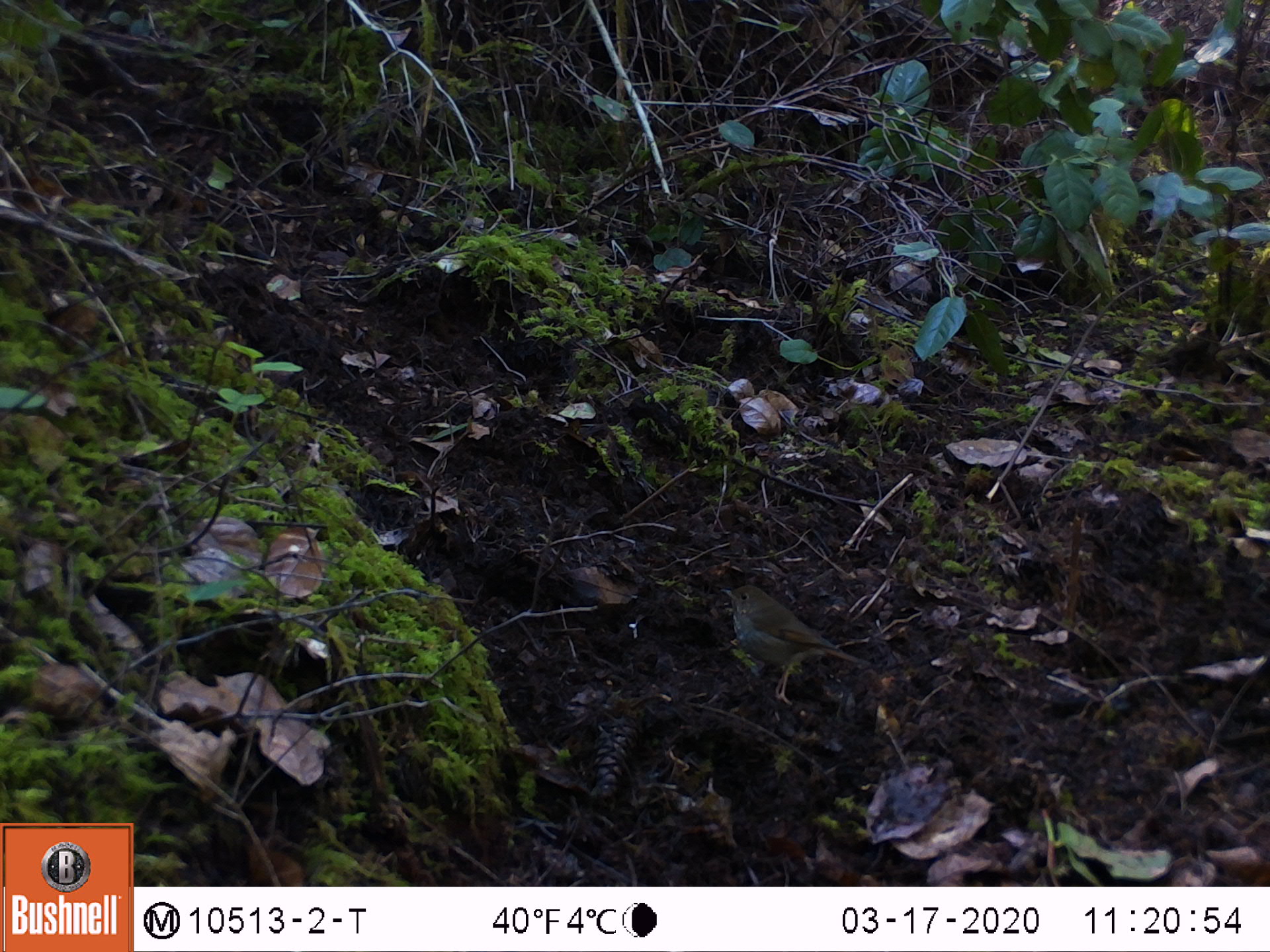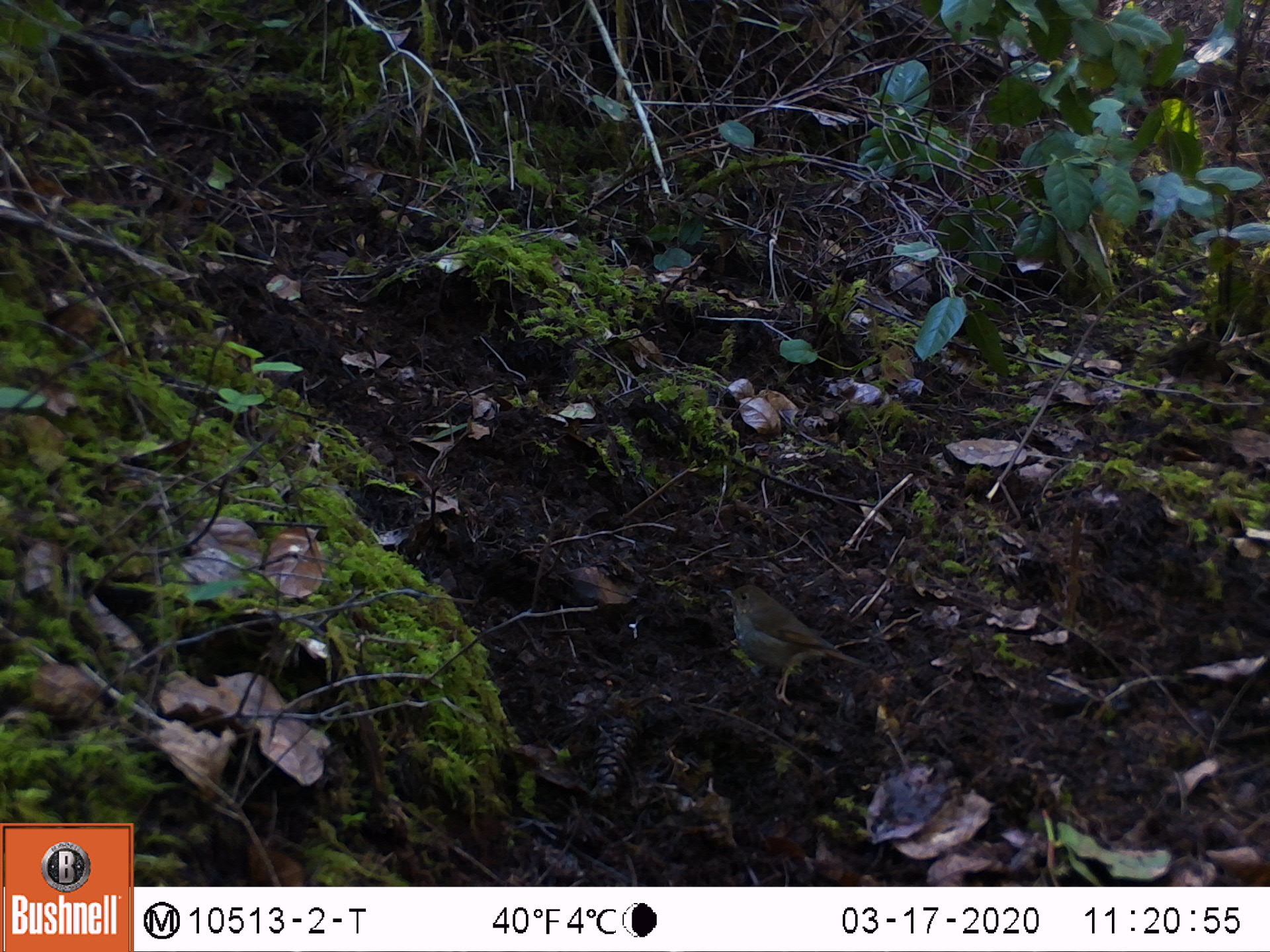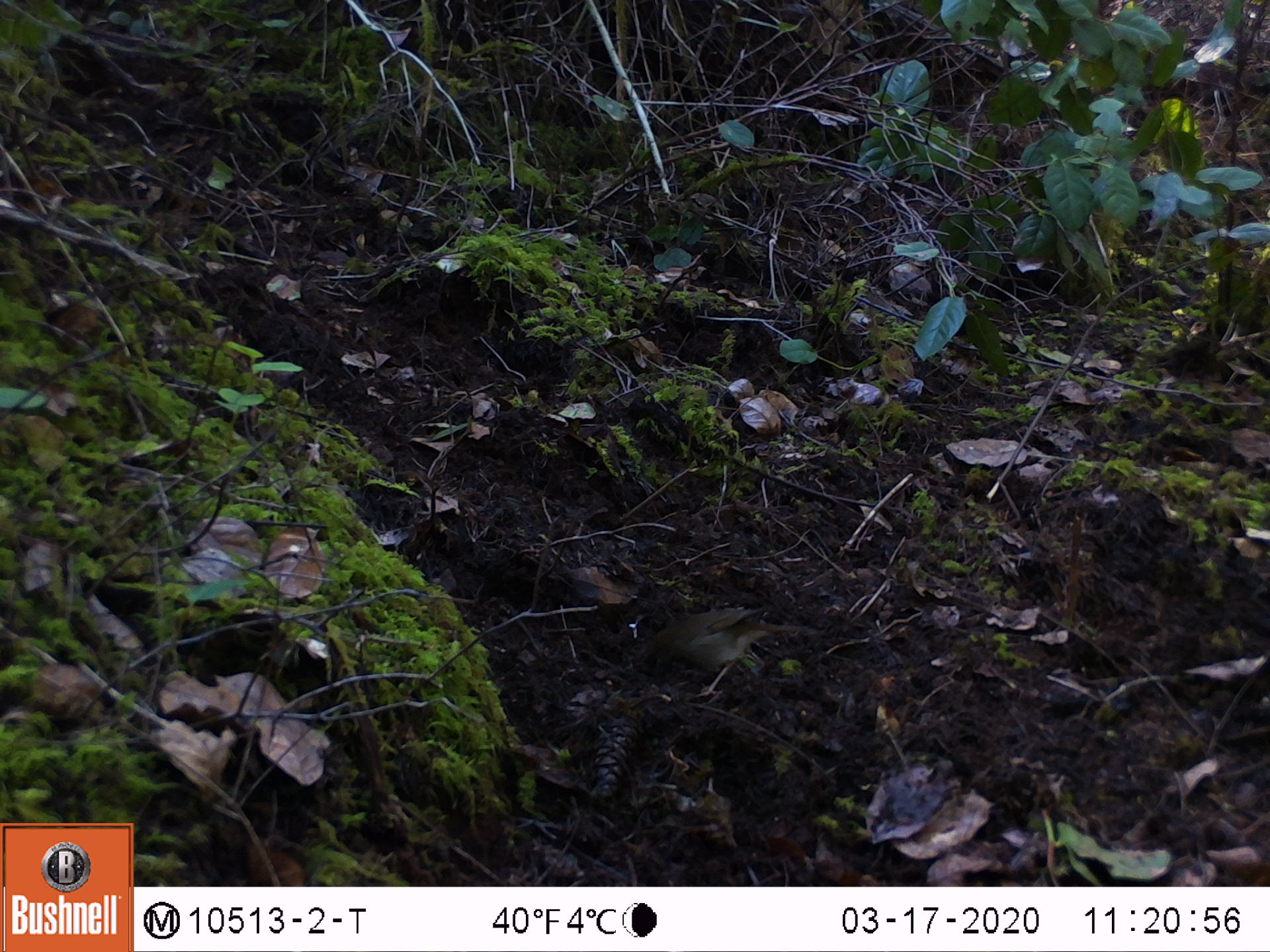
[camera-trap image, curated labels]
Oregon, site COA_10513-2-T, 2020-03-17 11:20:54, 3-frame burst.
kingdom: Animalia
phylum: Chordata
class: Aves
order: Passeriformes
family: Turdidae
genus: Catharus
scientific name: Catharus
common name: brown thrushes and nightingale-thrushes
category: catharus species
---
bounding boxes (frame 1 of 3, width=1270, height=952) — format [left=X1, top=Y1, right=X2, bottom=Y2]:
catharus species: [left=714, top=575, right=883, bottom=714]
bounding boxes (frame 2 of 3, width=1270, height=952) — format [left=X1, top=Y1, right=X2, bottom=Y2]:
catharus species: [left=713, top=570, right=890, bottom=723]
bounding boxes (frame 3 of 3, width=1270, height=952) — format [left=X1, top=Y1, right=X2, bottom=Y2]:
catharus species: [left=623, top=596, right=829, bottom=714]